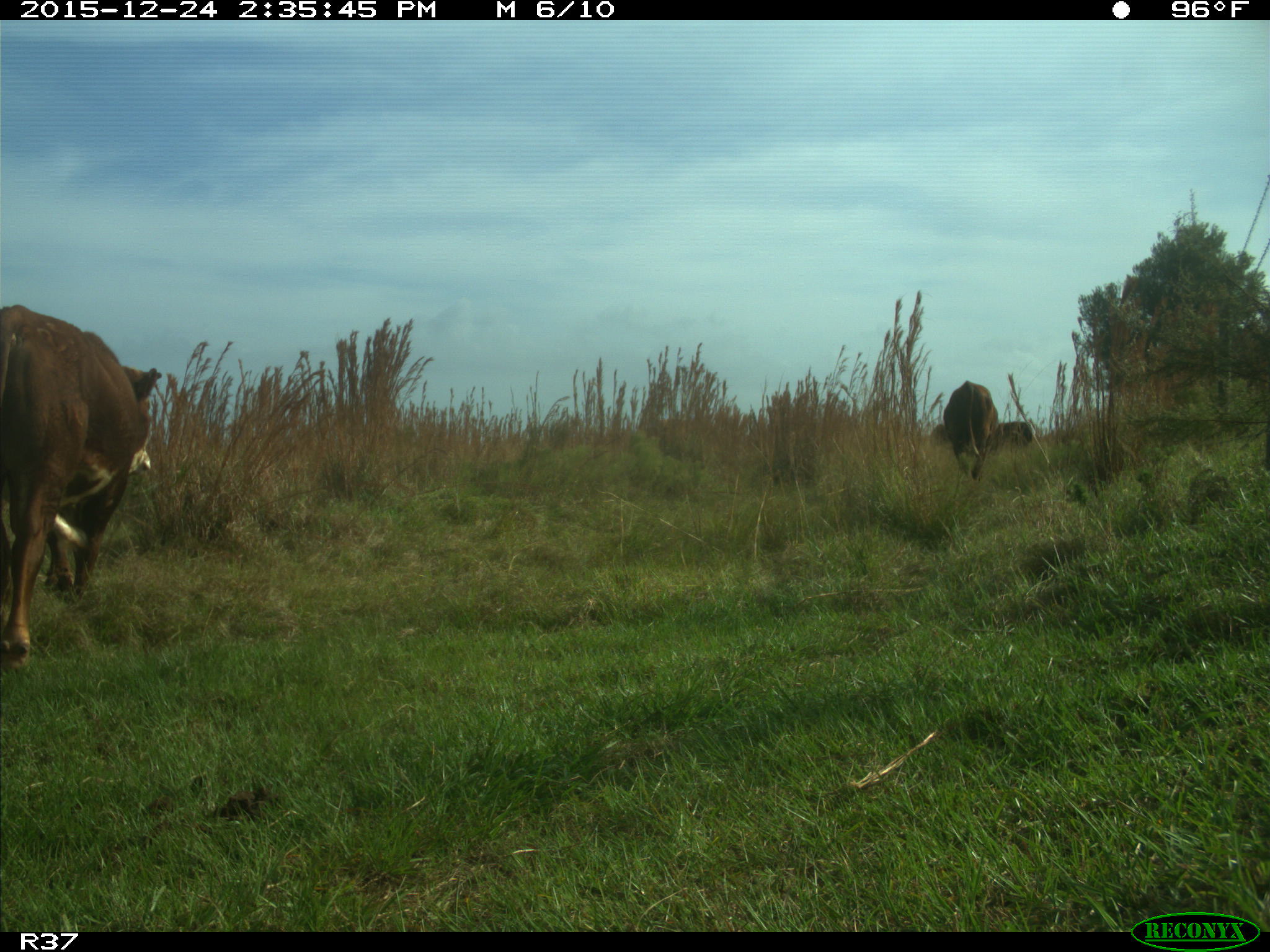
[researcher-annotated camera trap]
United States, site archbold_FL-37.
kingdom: Animalia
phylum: Chordata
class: Mammalia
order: Artiodactyla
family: Bovidae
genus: Bos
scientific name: Bos taurus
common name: domestic cow